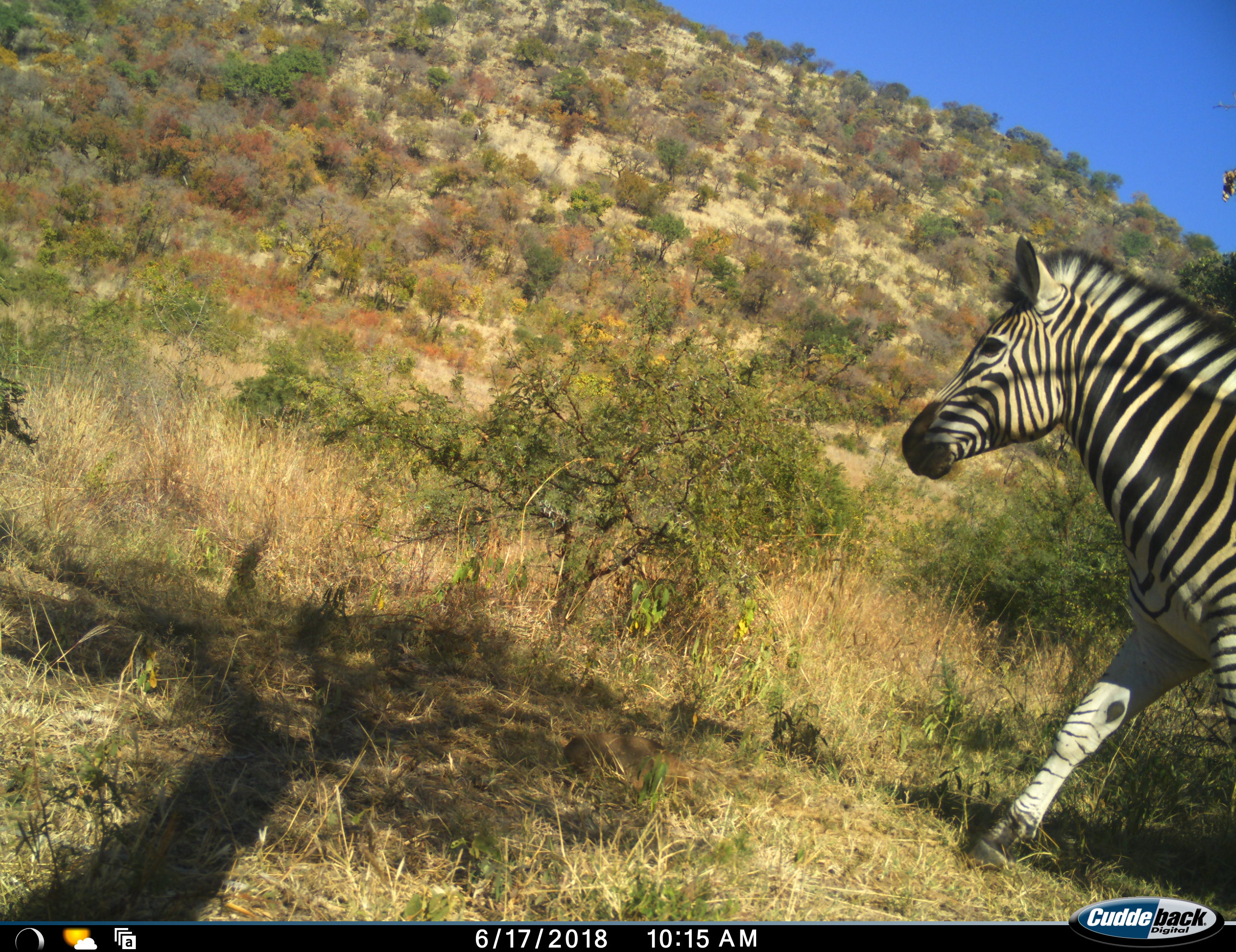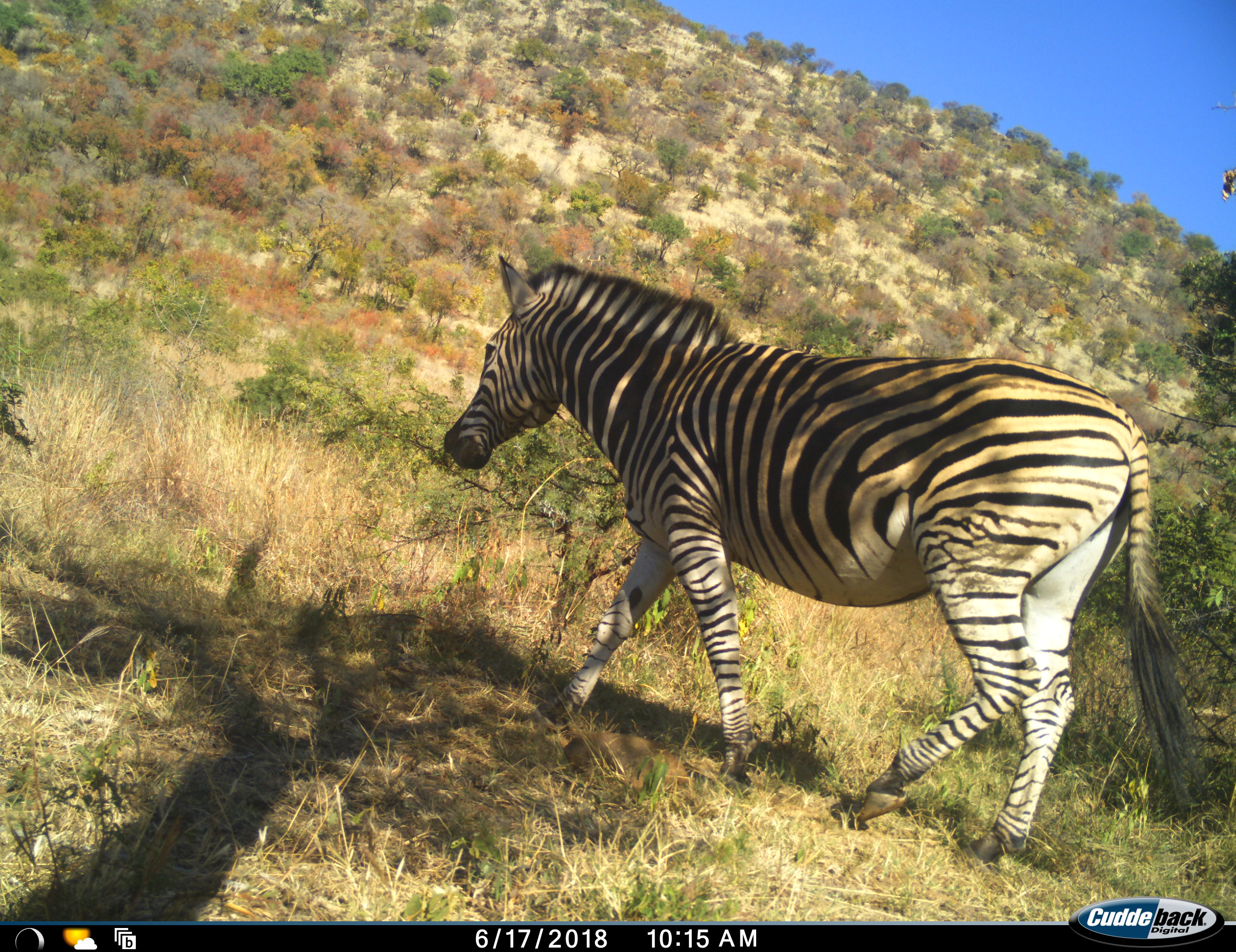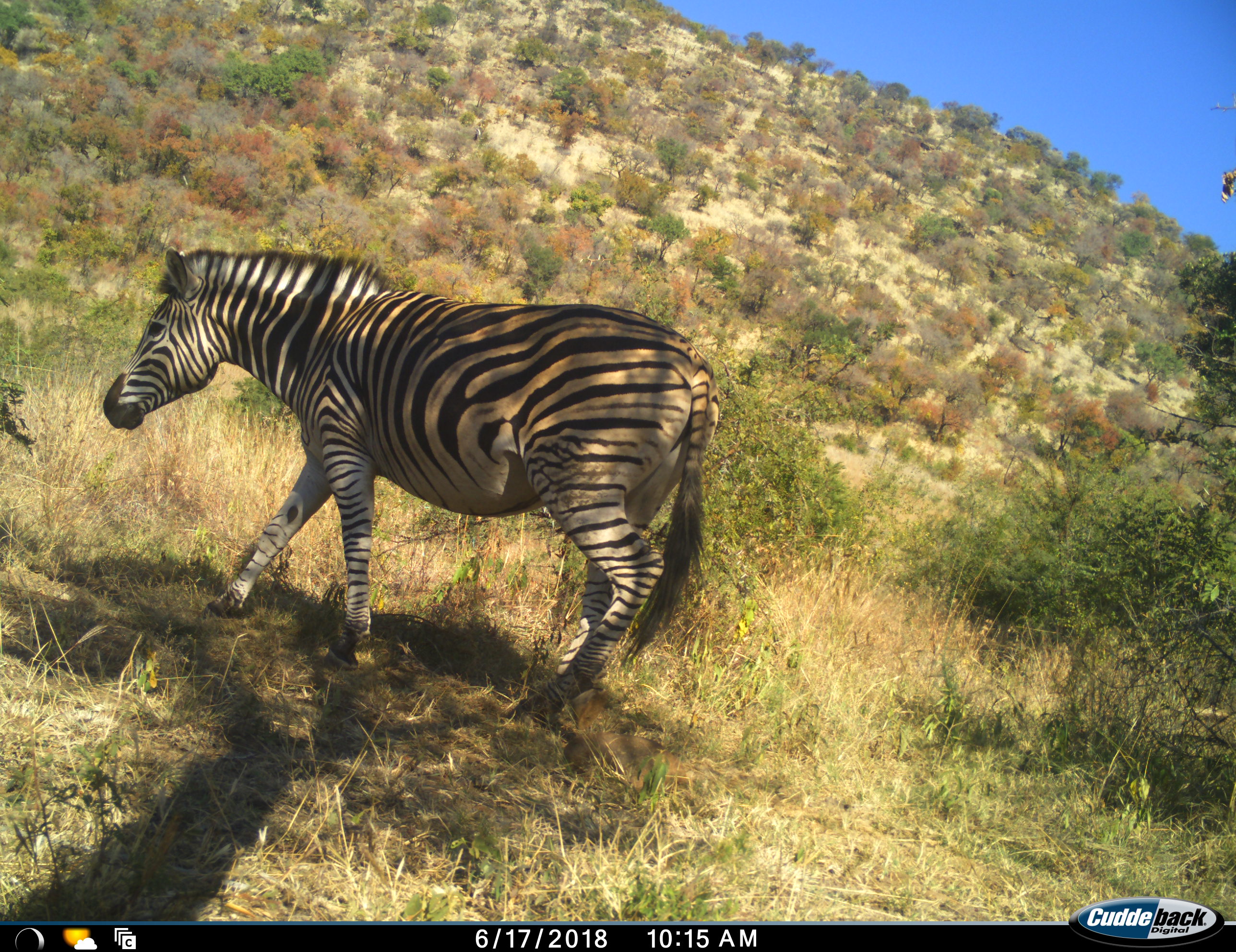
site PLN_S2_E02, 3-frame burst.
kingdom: Animalia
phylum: Chordata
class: Mammalia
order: Perissodactyla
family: Equidae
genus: Equus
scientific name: Equus quagga burchellii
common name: burchell's zebra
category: zebraburchells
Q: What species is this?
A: Zebraburchells (burchell's zebra) (Equus quagga burchellii).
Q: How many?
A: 1.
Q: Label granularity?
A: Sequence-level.